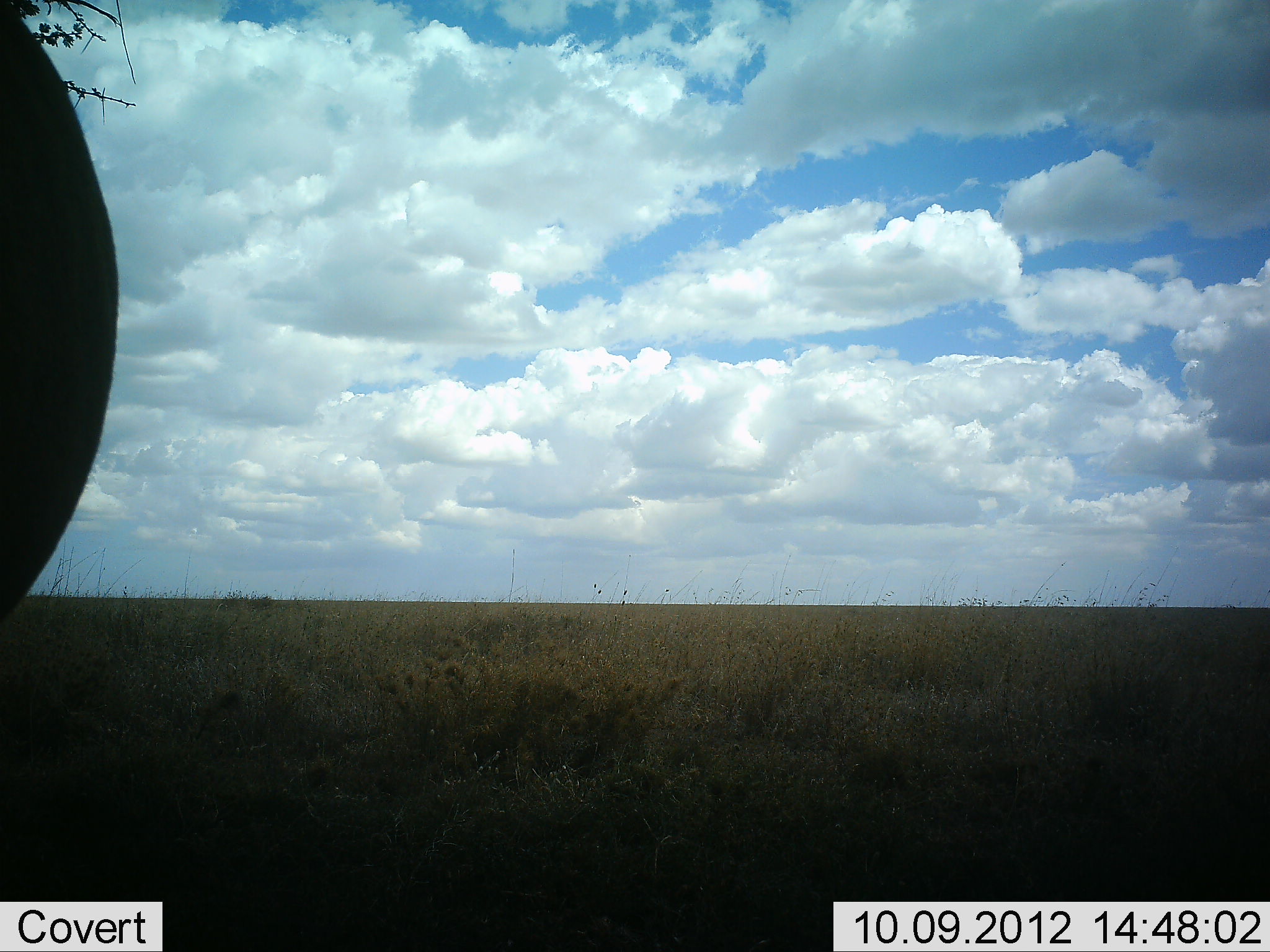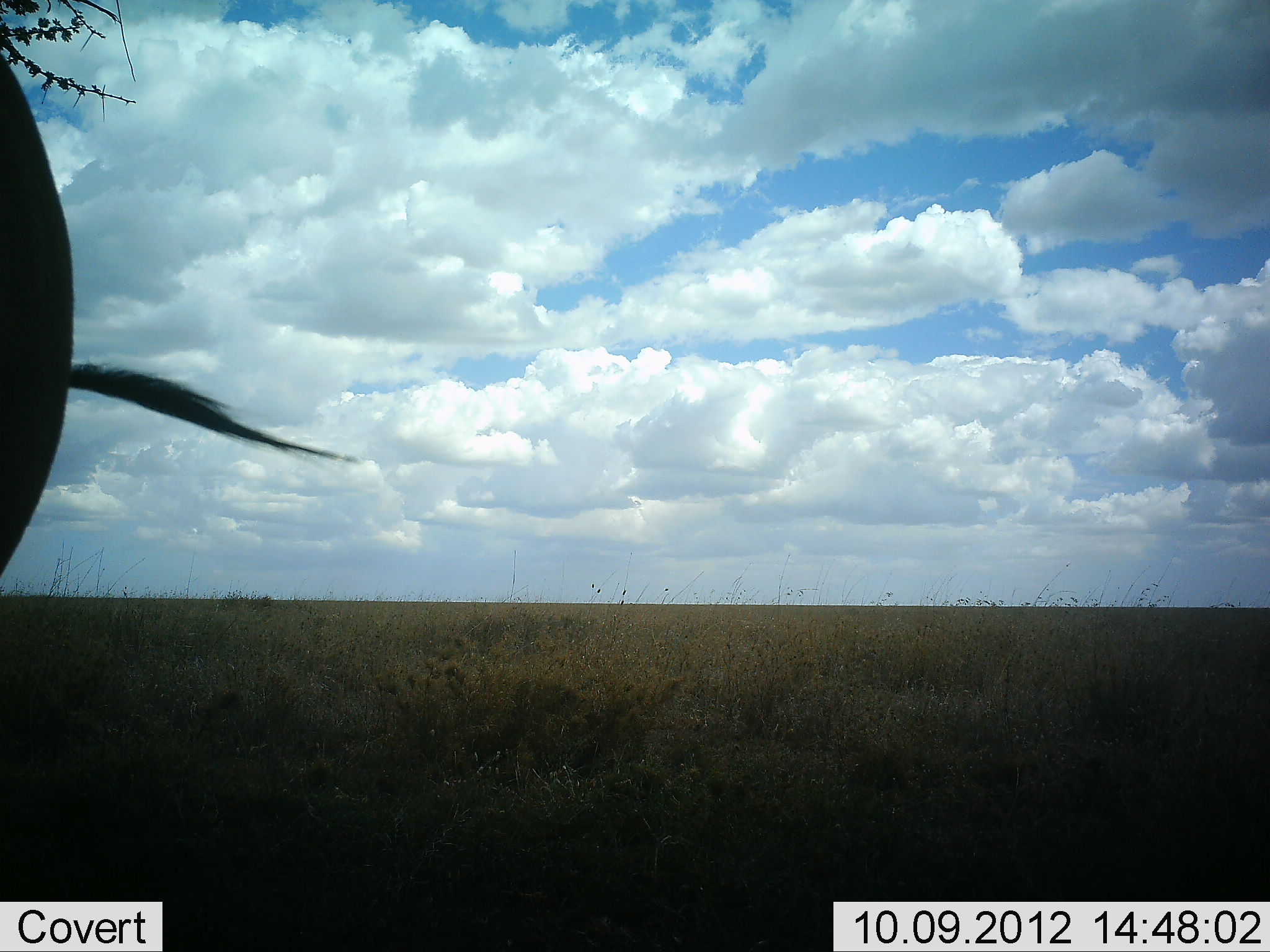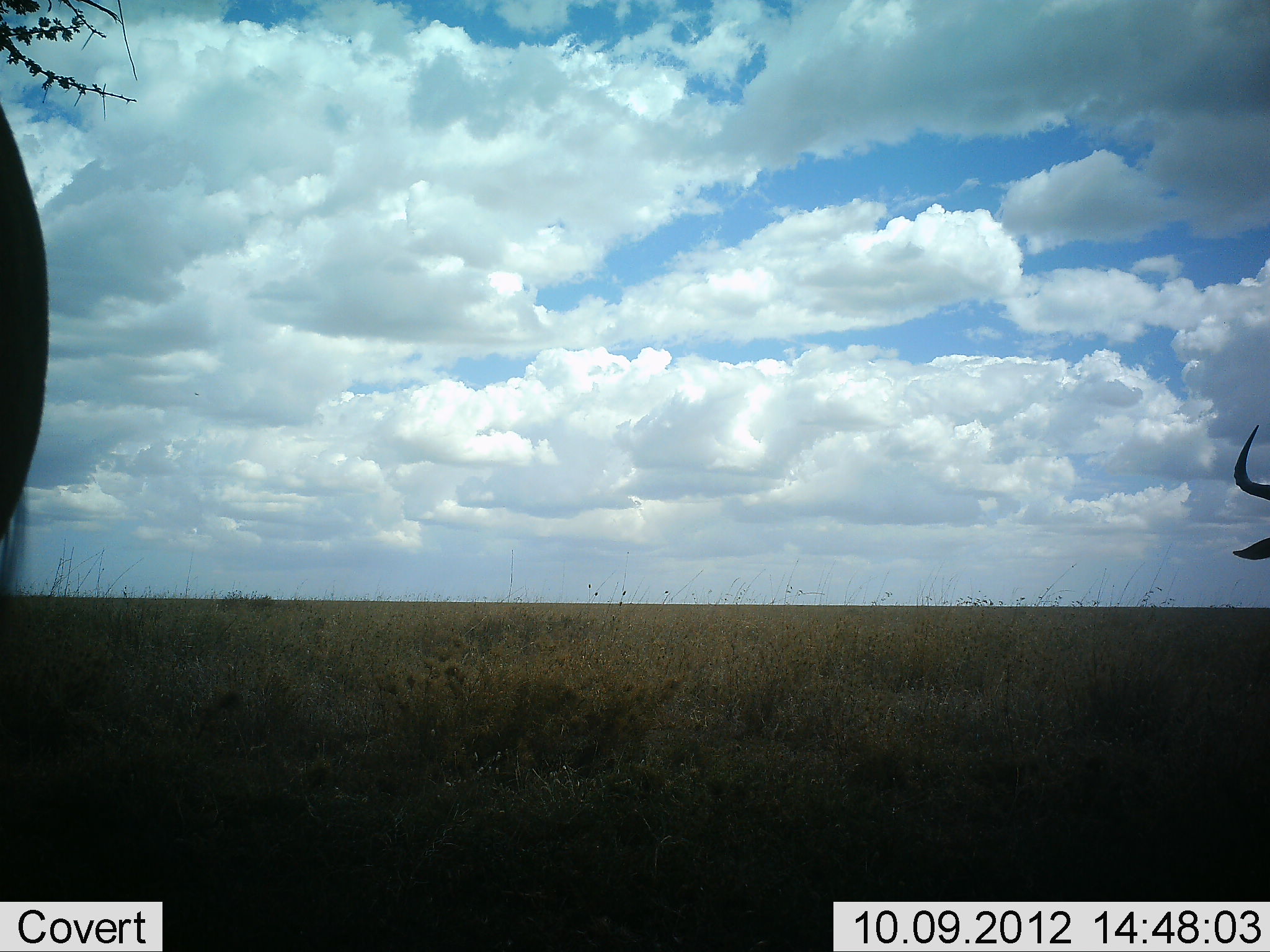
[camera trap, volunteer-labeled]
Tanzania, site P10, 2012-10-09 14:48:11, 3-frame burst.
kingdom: Animalia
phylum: Chordata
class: Mammalia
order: Artiodactyla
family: Bovidae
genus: Connochaetes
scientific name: Connochaetes taurinus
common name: blue wildebeest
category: wildebeest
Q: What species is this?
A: Wildebeest (blue wildebeest) (Connochaetes taurinus).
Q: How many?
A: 2.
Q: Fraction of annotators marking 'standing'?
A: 55%.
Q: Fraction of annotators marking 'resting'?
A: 0%.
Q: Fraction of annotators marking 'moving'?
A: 45%.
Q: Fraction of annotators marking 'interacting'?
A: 0%.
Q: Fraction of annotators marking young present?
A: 0%.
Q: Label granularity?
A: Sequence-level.